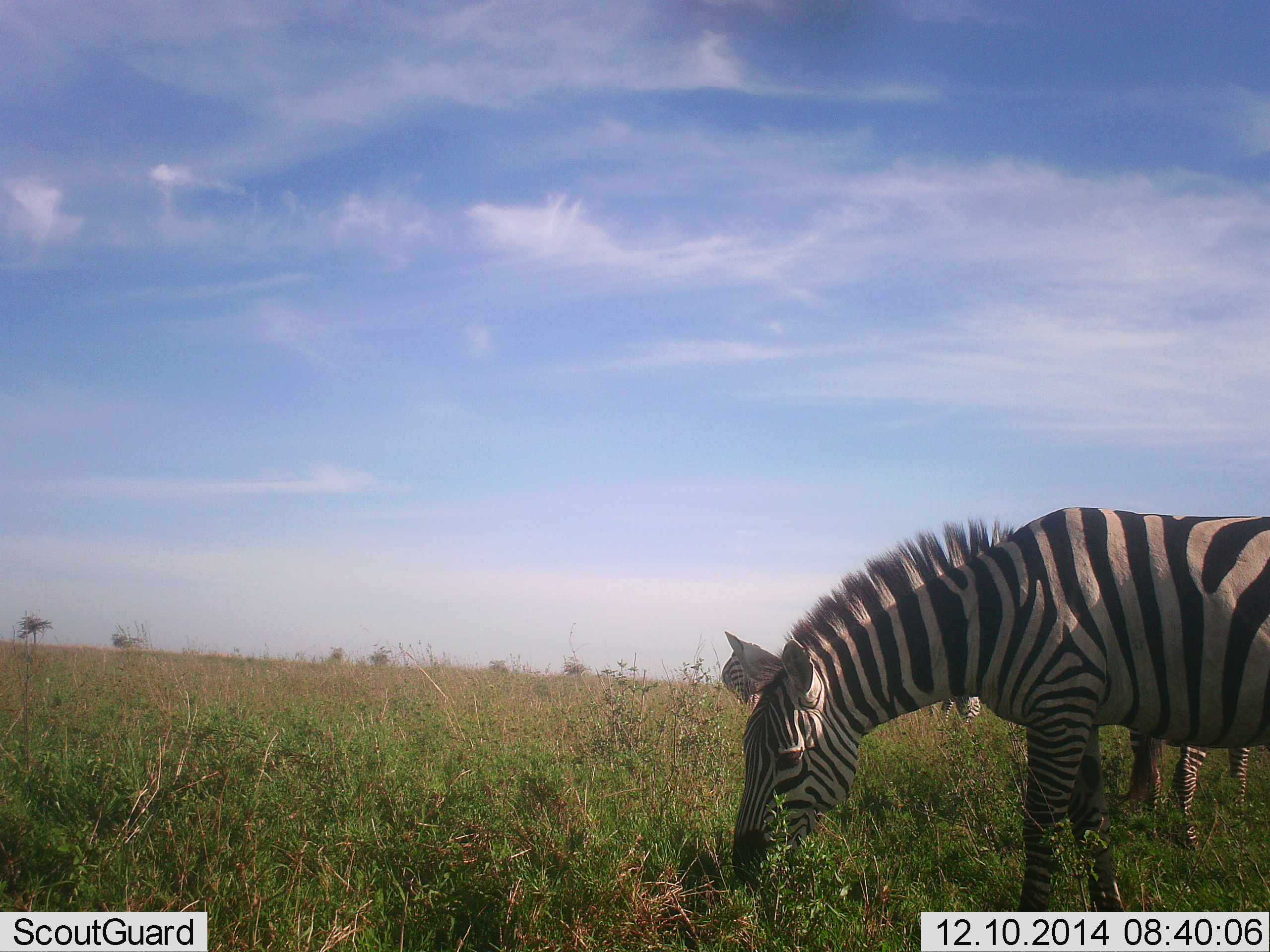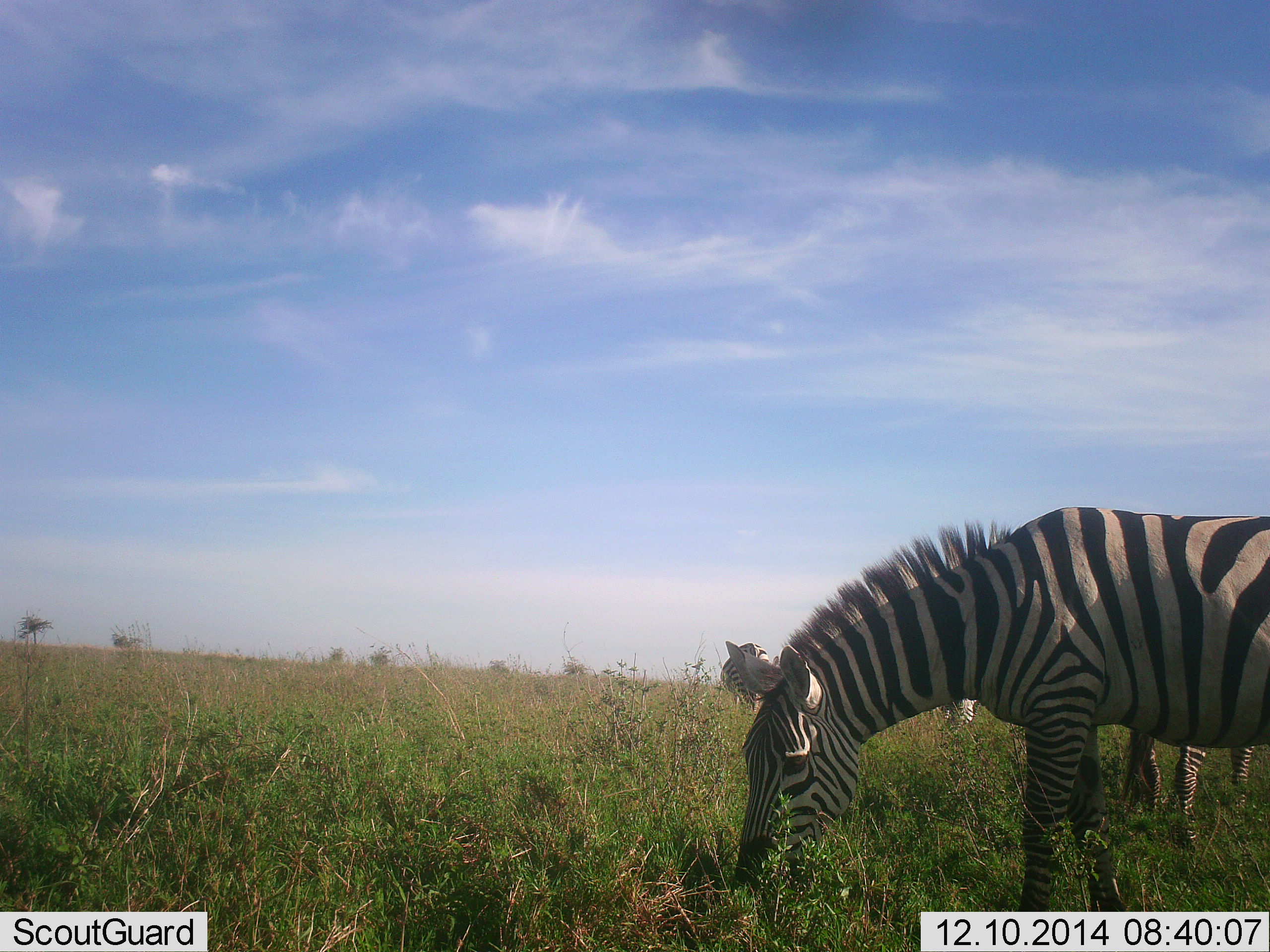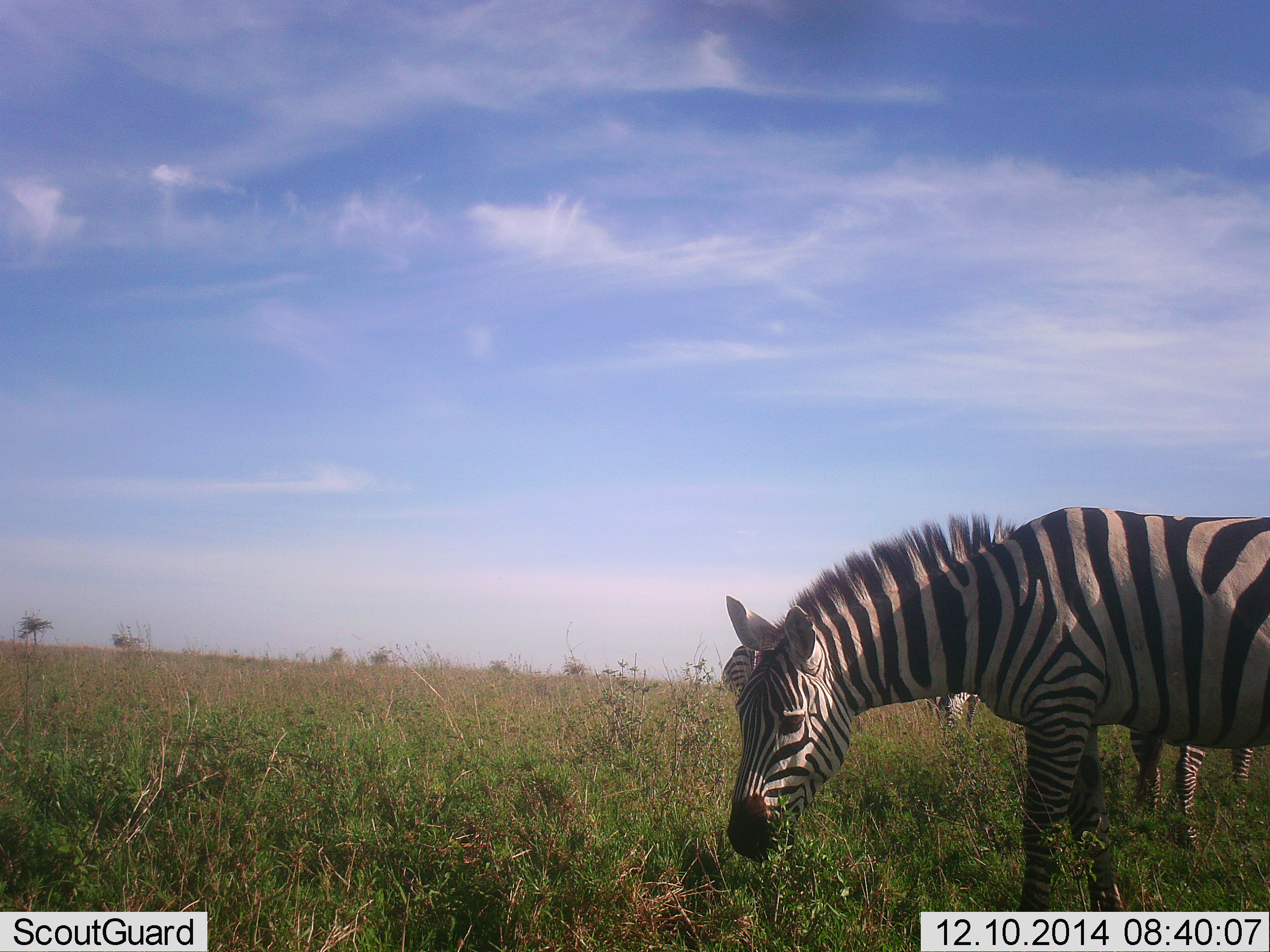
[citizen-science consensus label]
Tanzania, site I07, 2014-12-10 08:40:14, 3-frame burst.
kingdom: Animalia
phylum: Chordata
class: Mammalia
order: Perissodactyla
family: Equidae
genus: Equus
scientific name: Equus quagga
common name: plains zebra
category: zebra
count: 4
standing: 30%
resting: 0%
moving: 10%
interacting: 0%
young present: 0%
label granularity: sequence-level